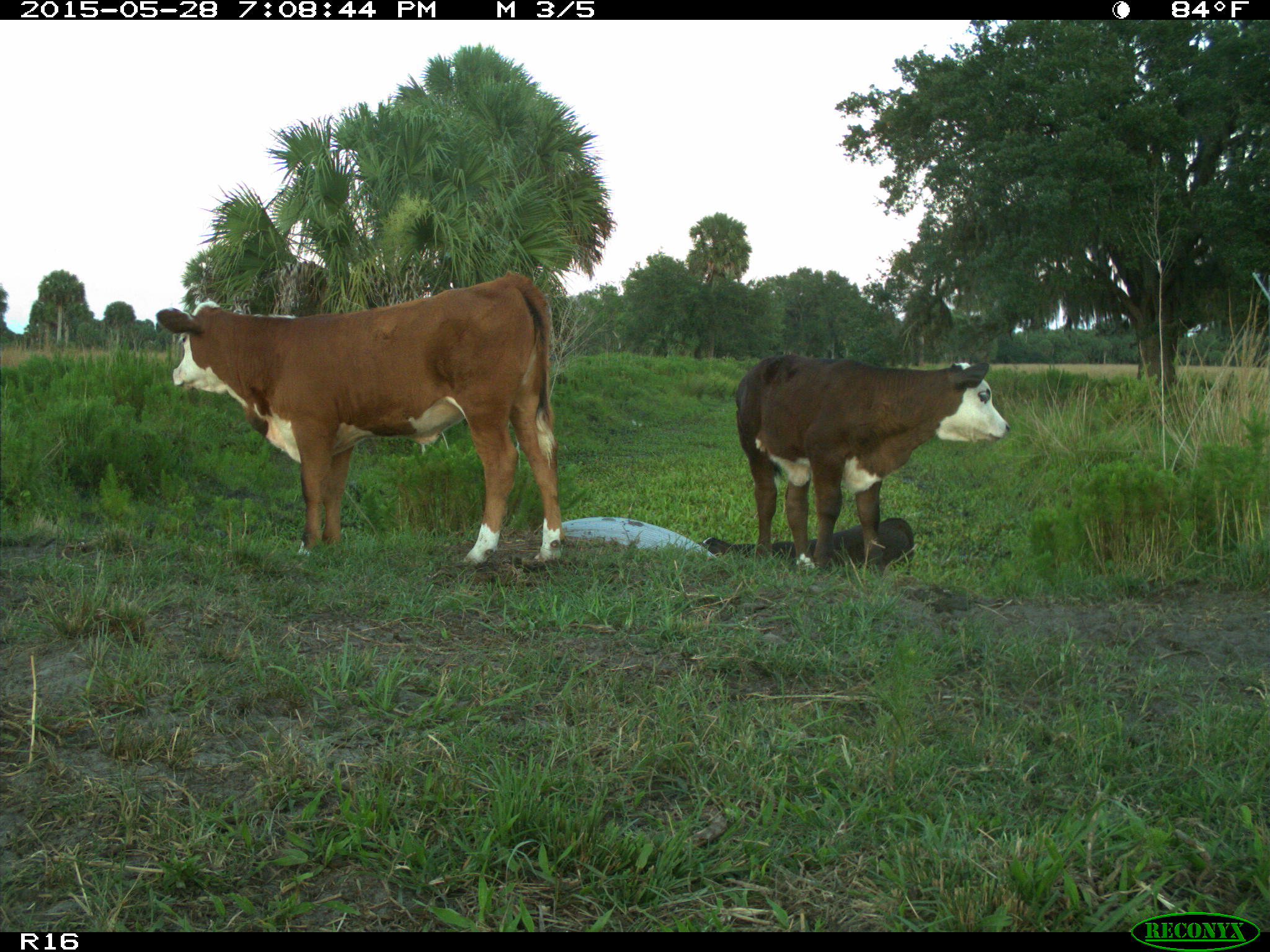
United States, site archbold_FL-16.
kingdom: Animalia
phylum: Chordata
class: Mammalia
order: Artiodactyla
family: Bovidae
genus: Bos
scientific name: Bos taurus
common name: domestic cow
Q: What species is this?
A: Bos taurus (domestic cow).